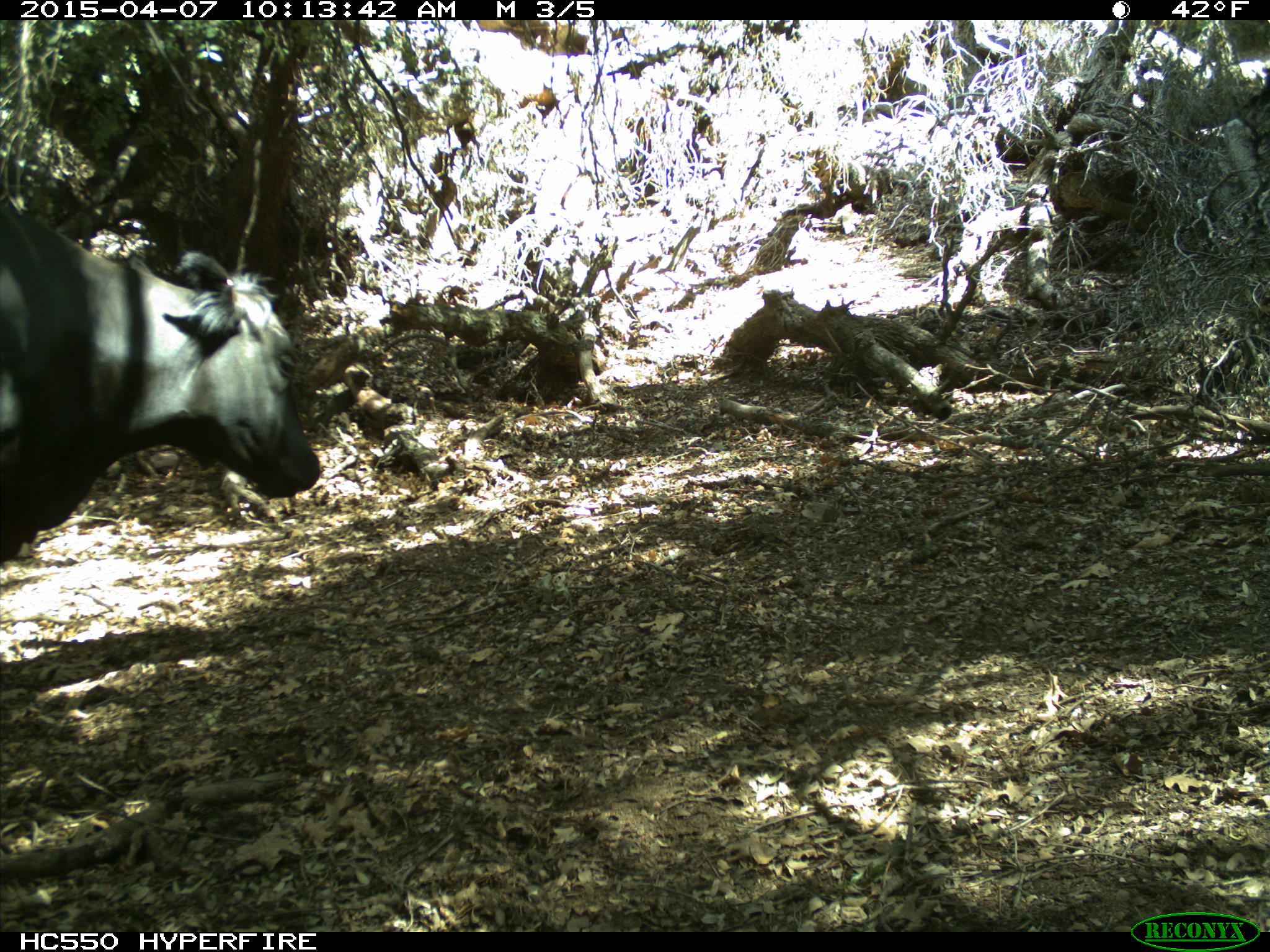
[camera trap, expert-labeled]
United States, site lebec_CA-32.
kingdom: Animalia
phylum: Chordata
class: Mammalia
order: Artiodactyla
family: Bovidae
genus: Bos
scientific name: Bos taurus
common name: domestic cow